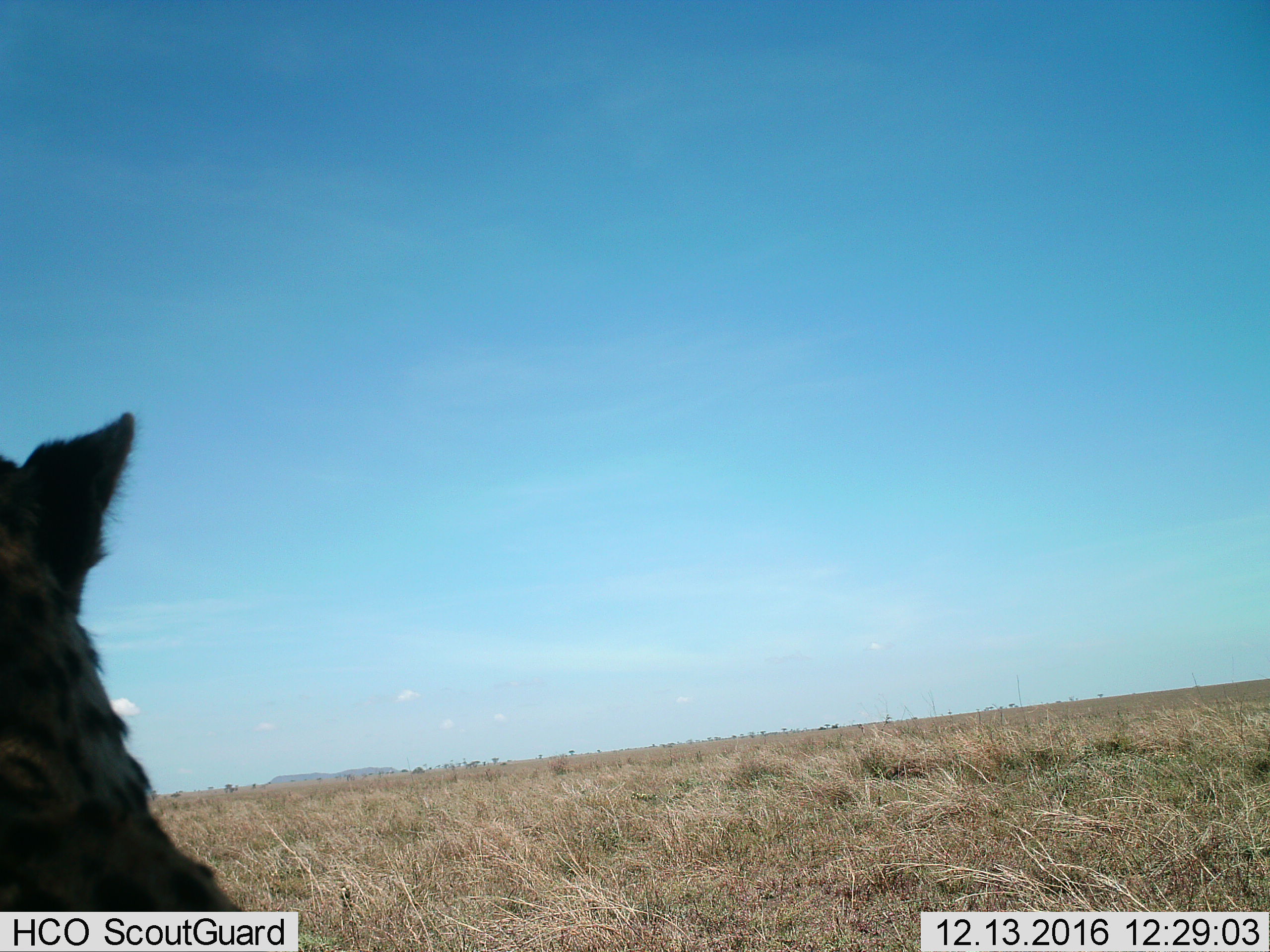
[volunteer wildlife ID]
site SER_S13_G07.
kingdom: Animalia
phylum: Chordata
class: Mammalia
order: Carnivora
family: Hyaenidae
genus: Crocuta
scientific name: Crocuta crocuta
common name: spotted hyena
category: hyenaspotted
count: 1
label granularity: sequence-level